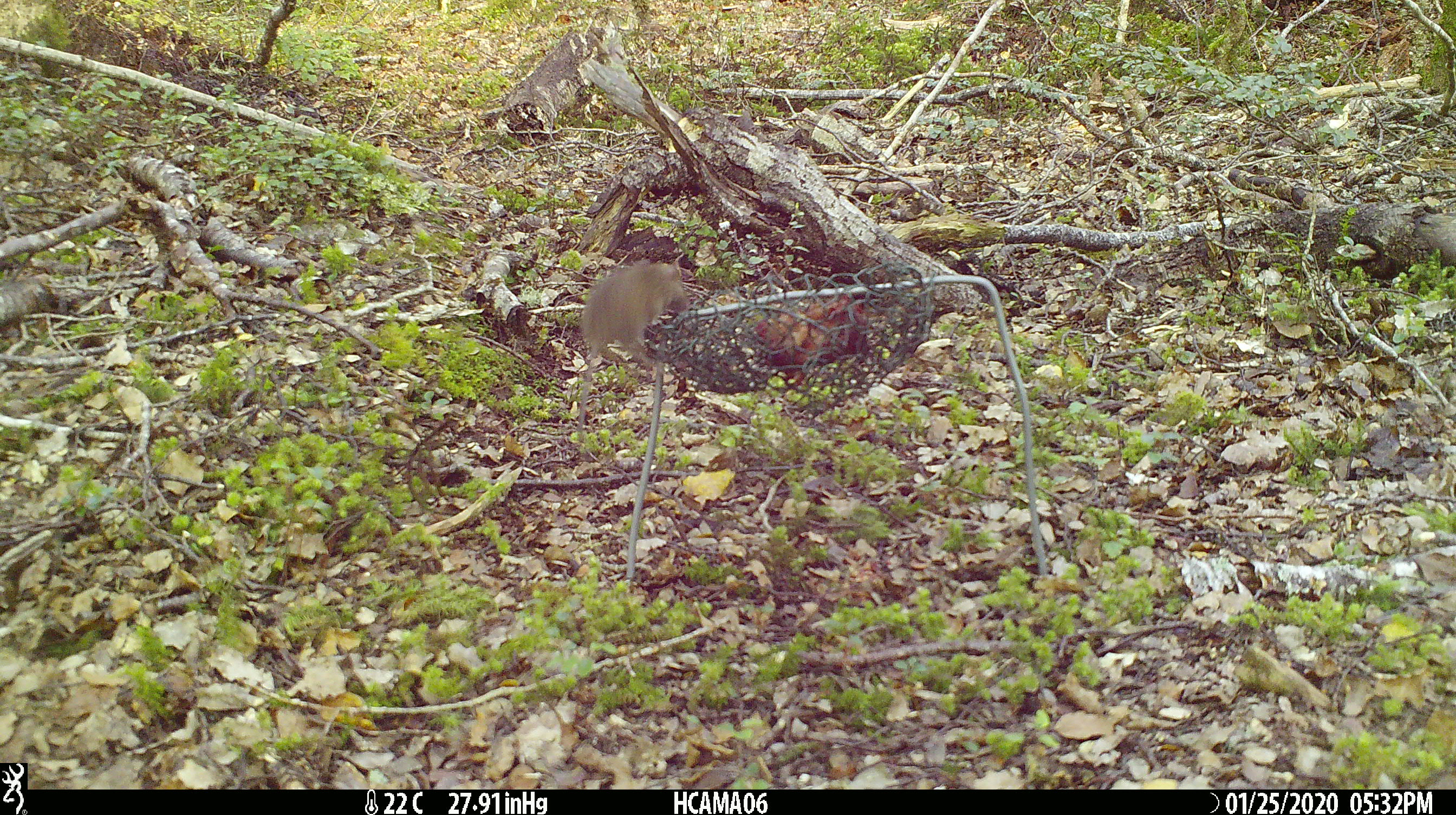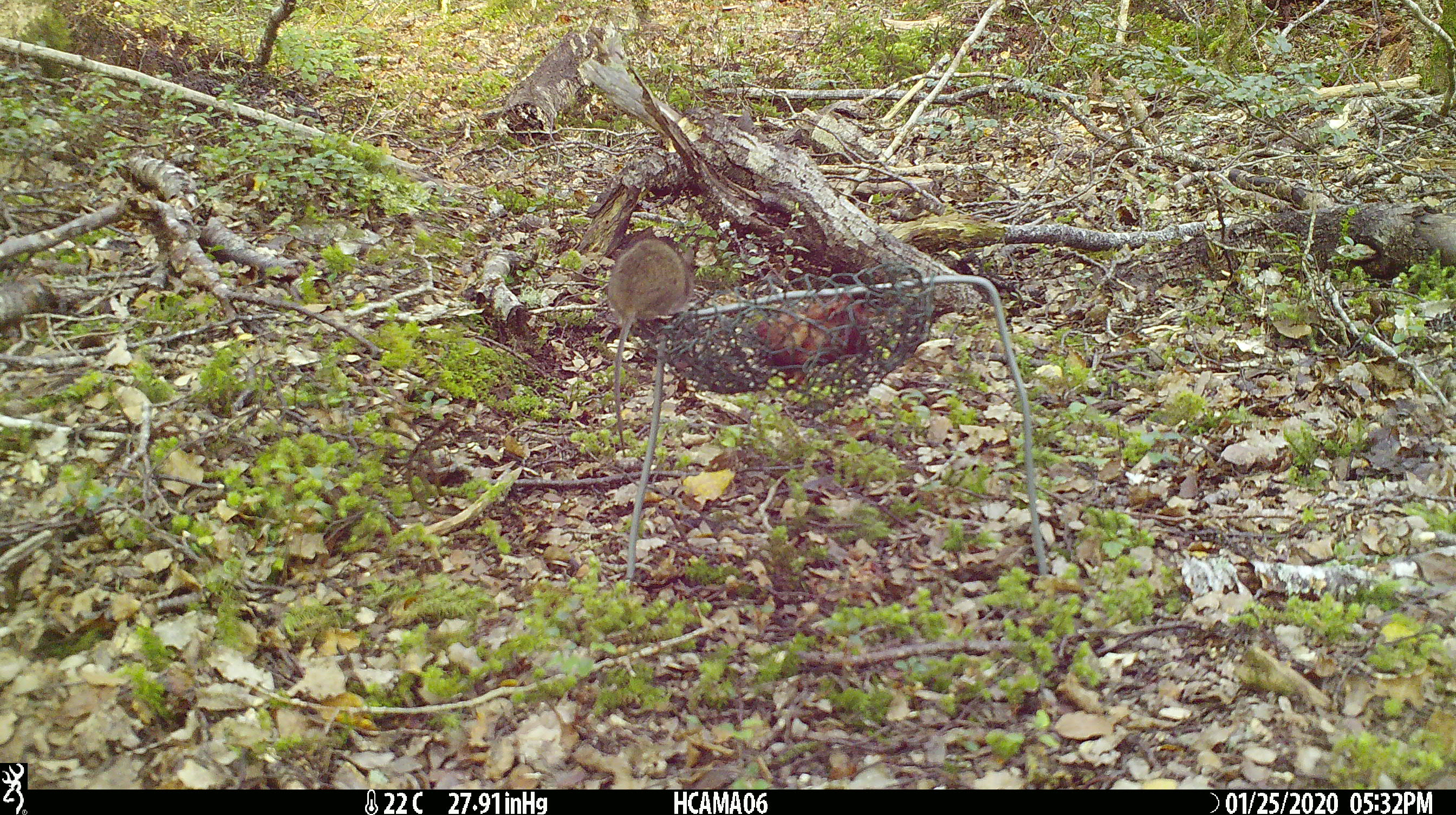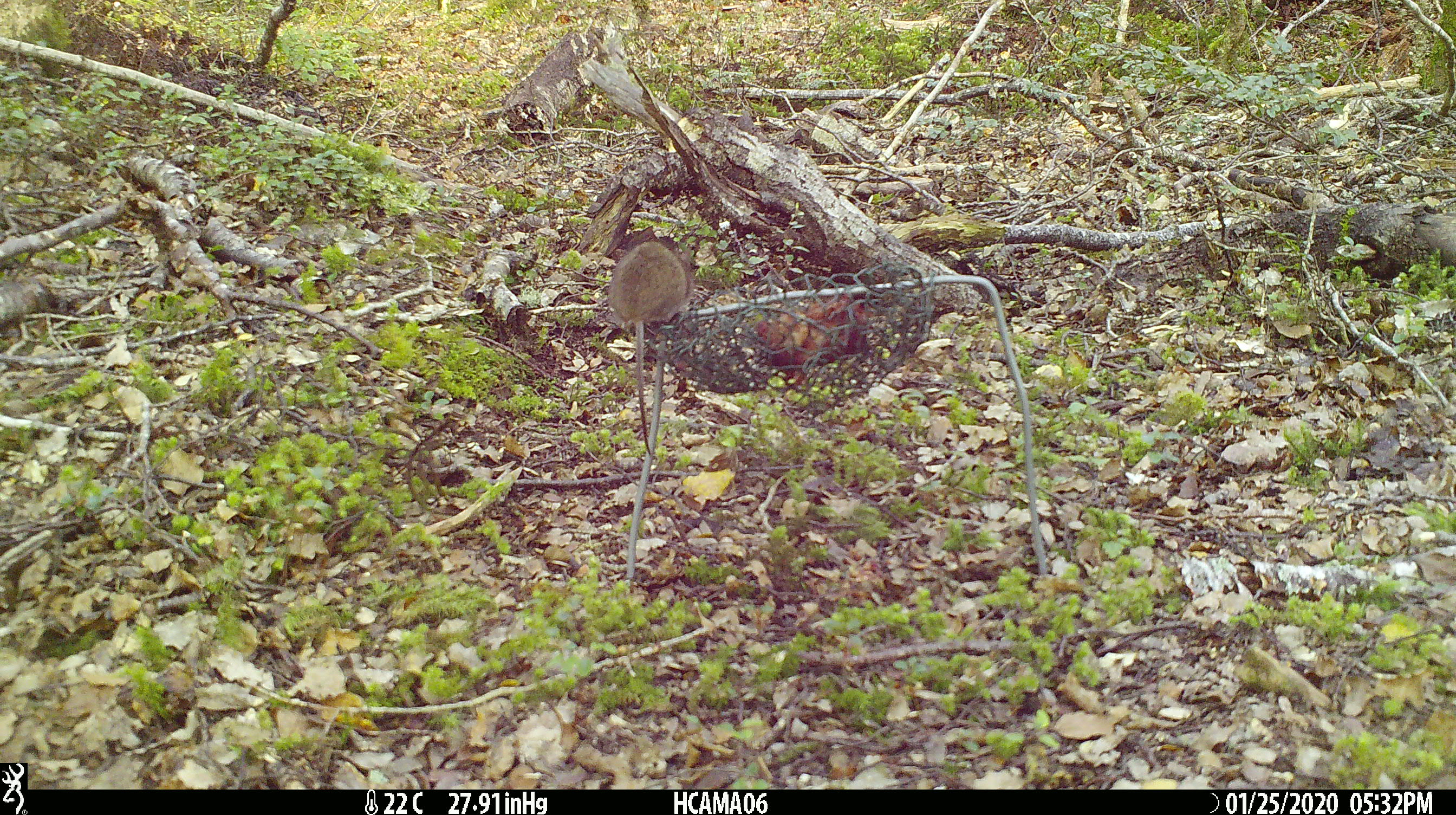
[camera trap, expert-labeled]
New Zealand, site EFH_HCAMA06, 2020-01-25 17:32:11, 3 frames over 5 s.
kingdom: Animalia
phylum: Chordata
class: Mammalia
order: Rodentia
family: Muridae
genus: Mus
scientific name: Mus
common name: mouse